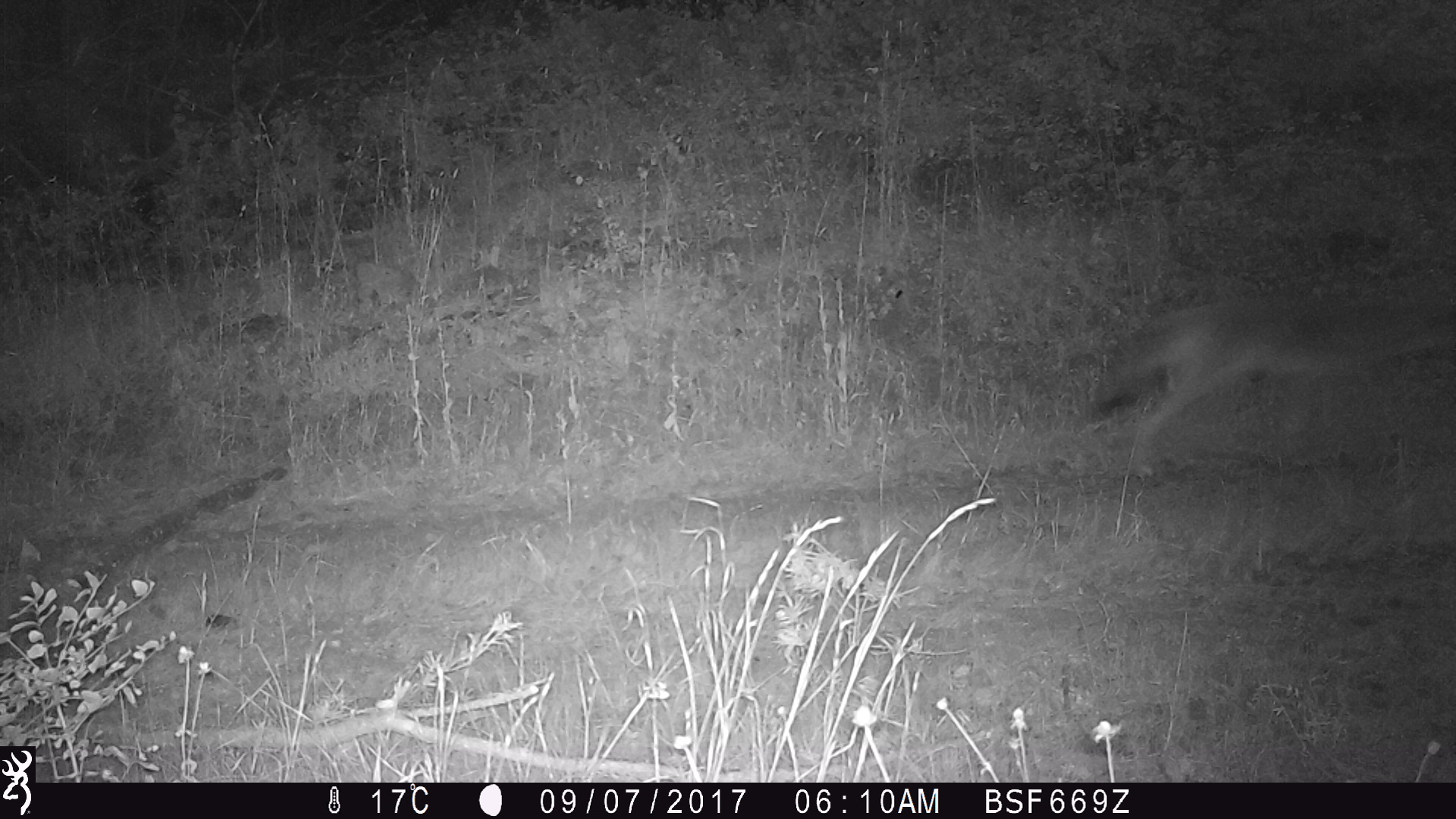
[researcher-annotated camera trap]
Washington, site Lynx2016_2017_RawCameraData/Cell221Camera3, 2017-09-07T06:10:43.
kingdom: Animalia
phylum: Chordata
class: Mammalia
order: Carnivora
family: Canidae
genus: Canis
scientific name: Canis latrans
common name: coyote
Canis latrans (coyote). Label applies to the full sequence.